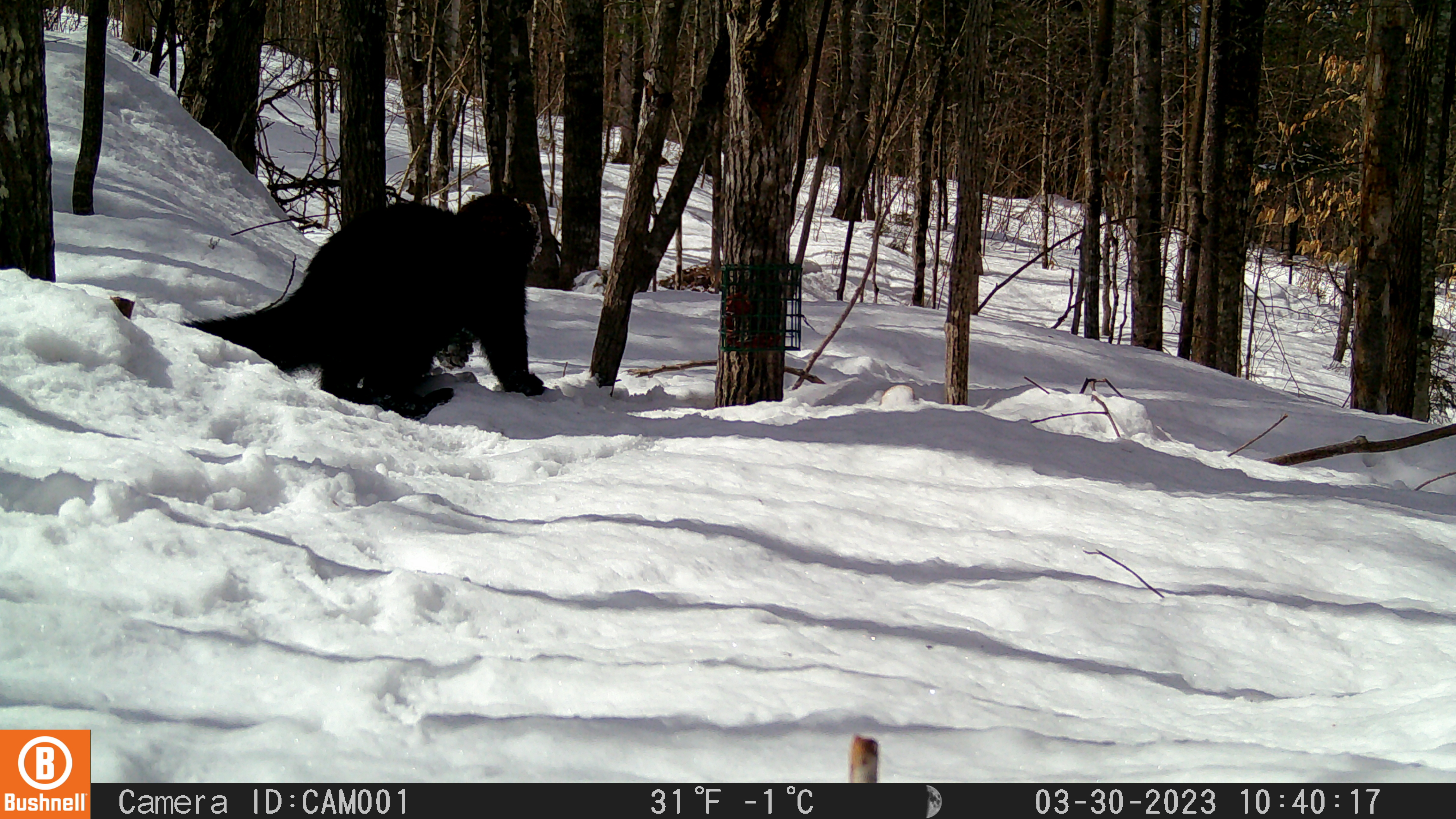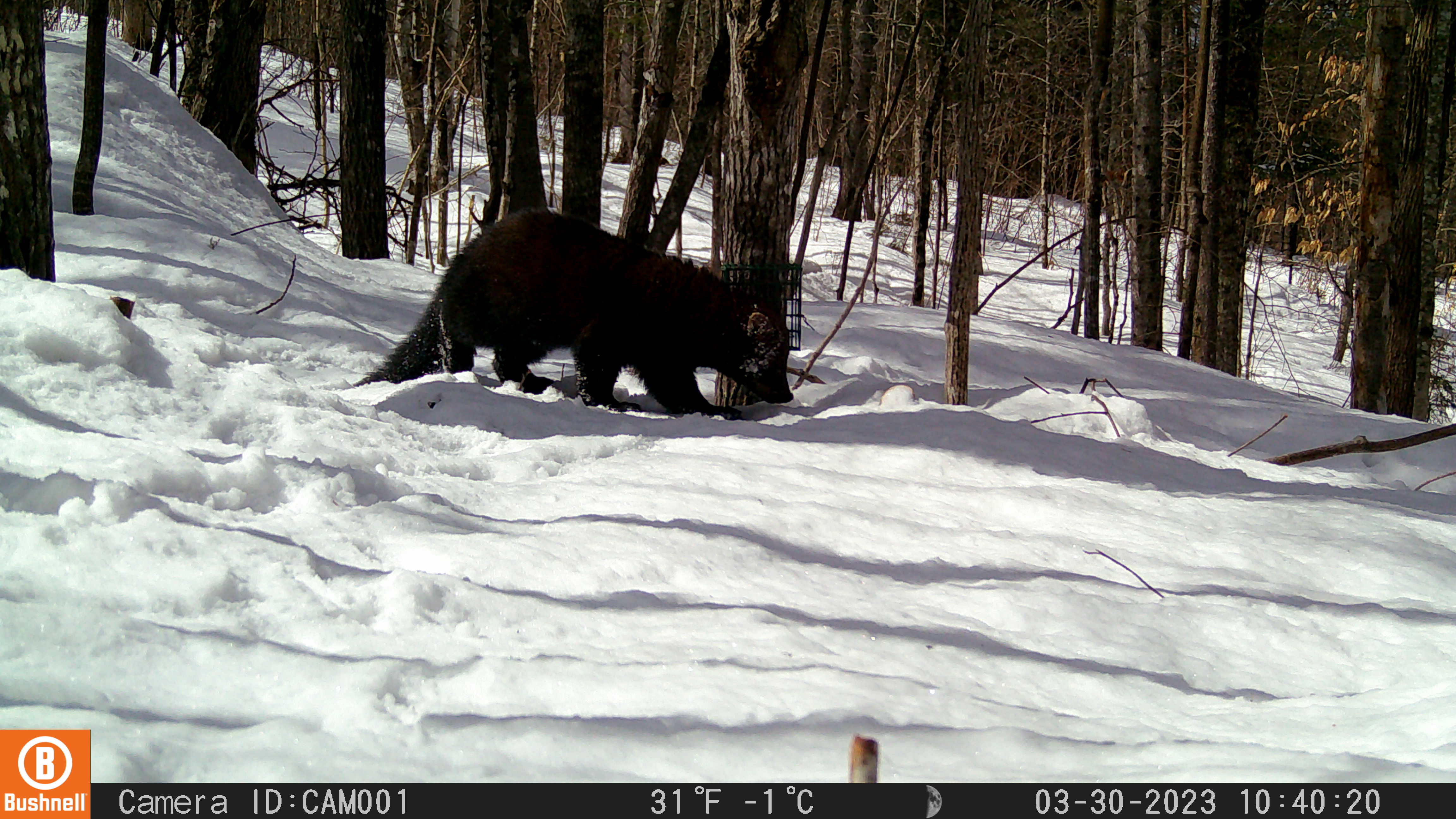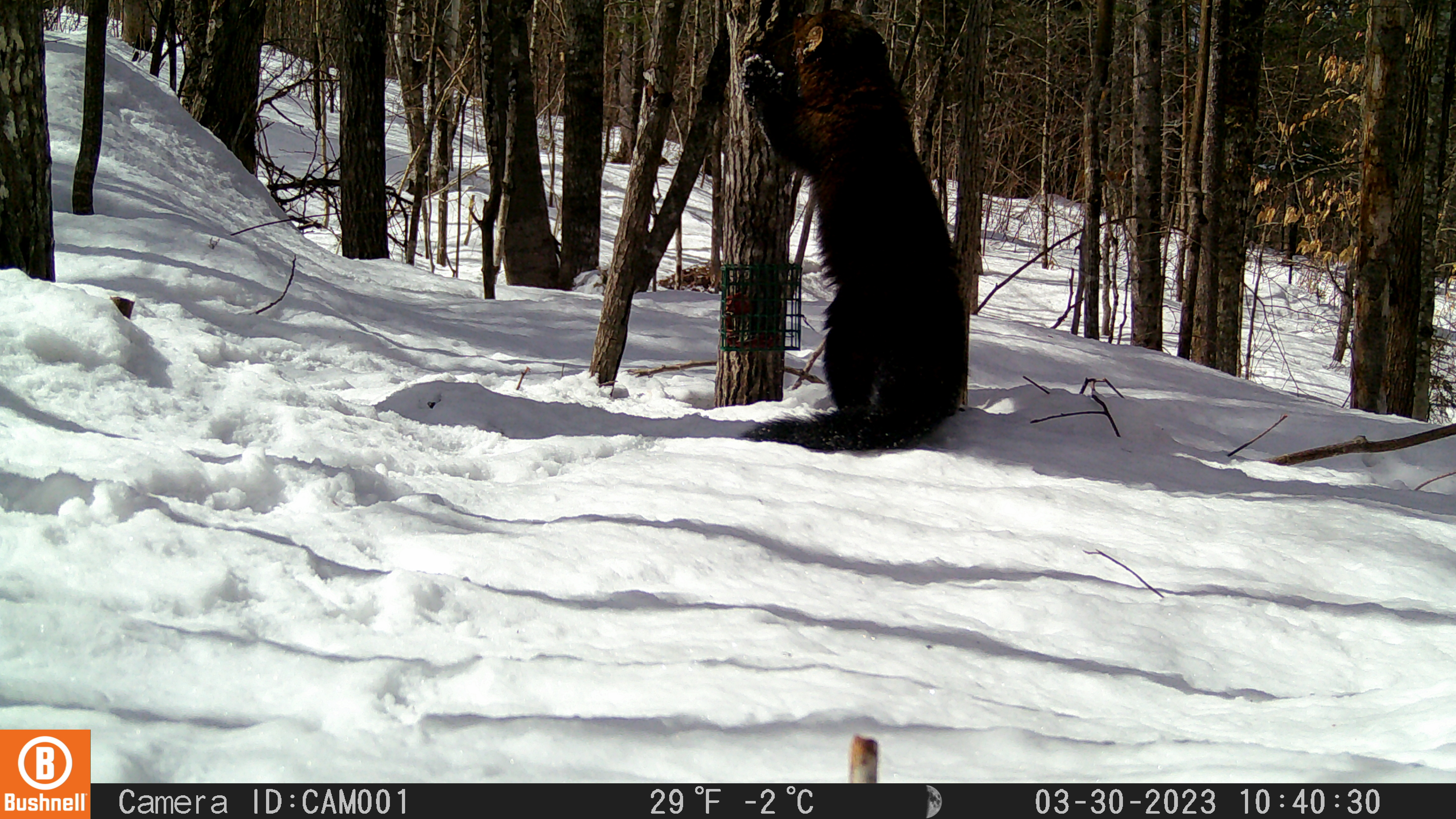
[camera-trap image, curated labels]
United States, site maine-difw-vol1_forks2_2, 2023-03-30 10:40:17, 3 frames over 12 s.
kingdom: Animalia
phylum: Chordata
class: Mammalia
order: Carnivora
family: Mustelidae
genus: Pekania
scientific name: Pekania pennanti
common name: fisher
Fisher (Pekania pennanti).